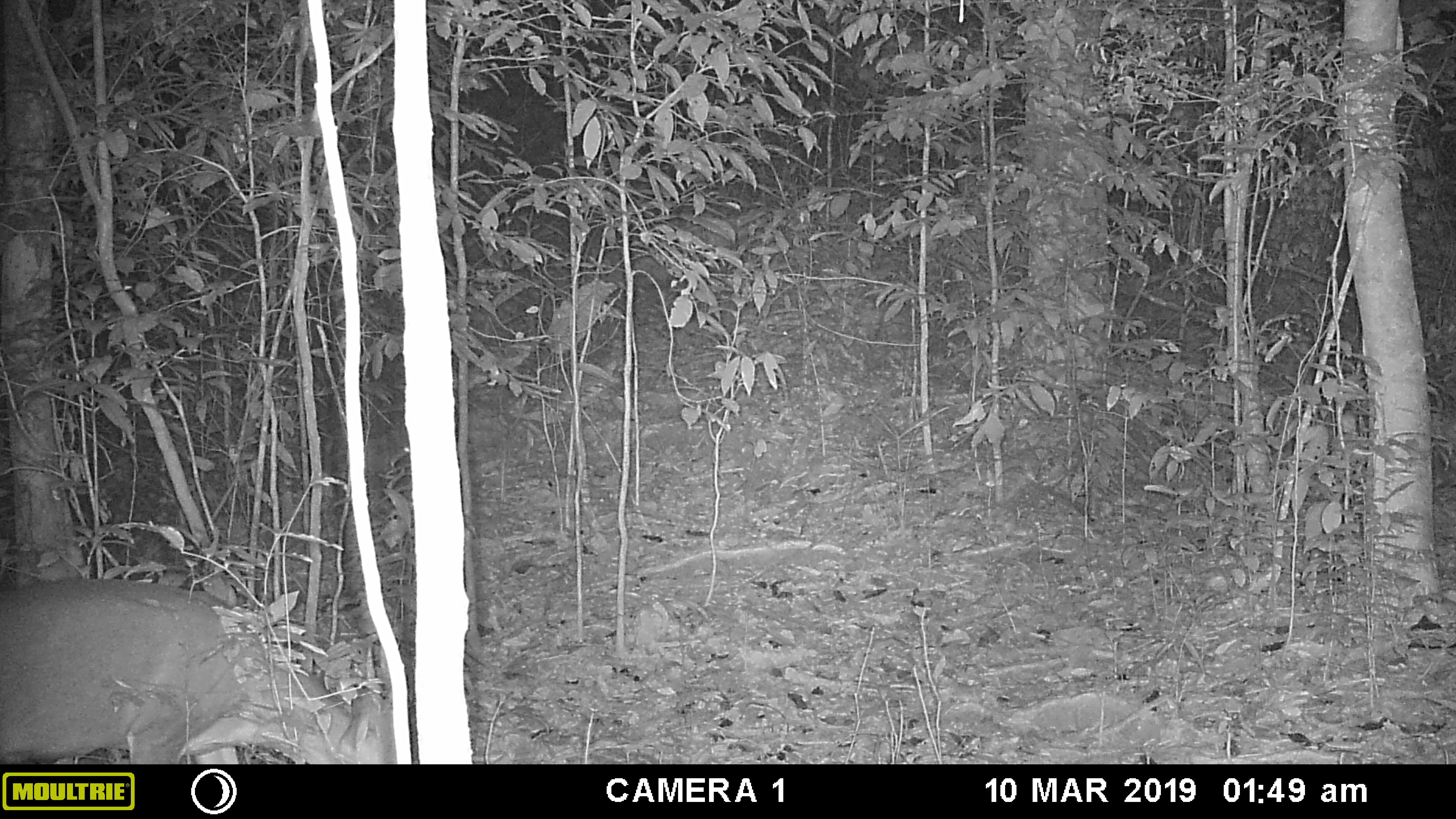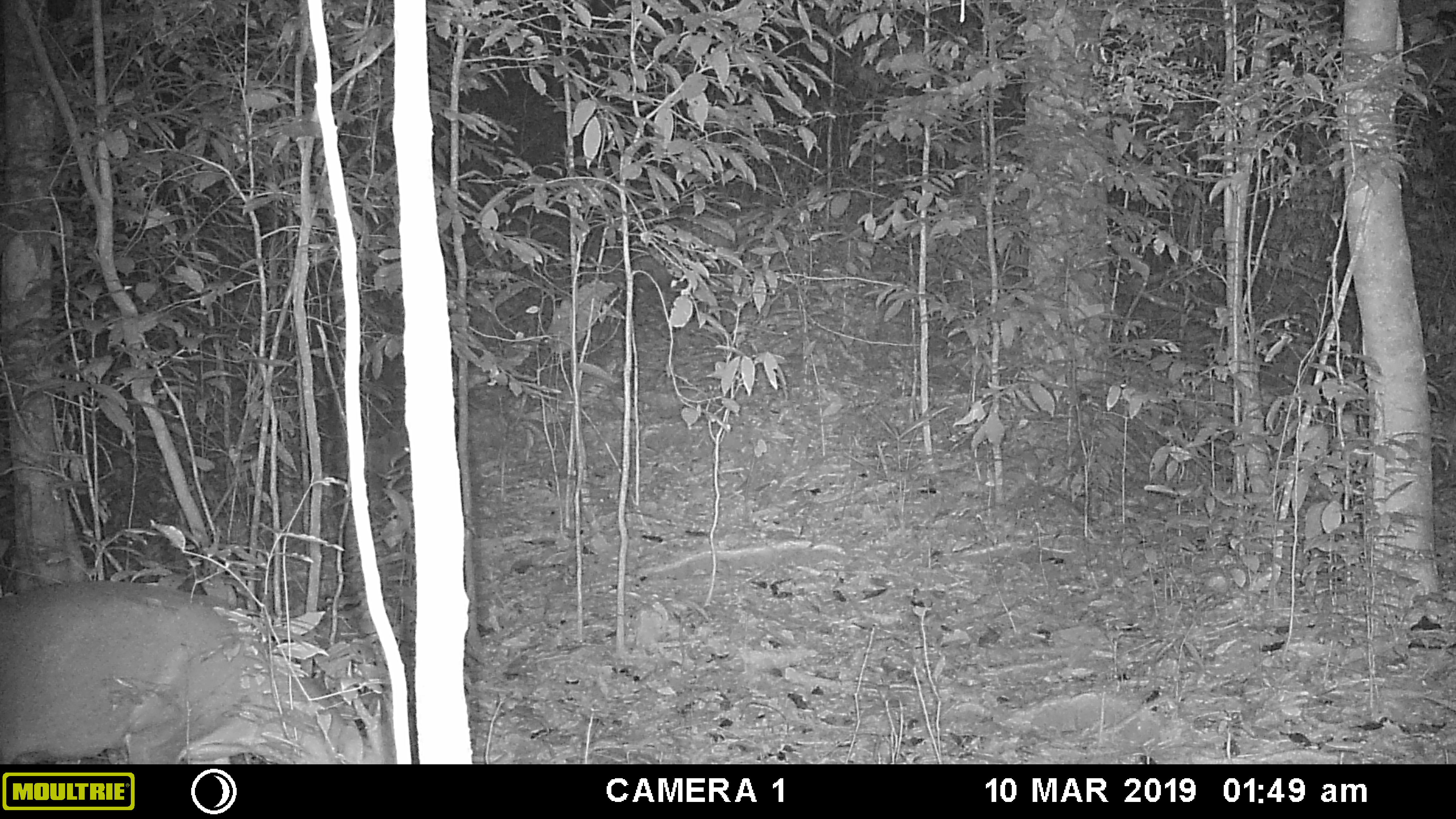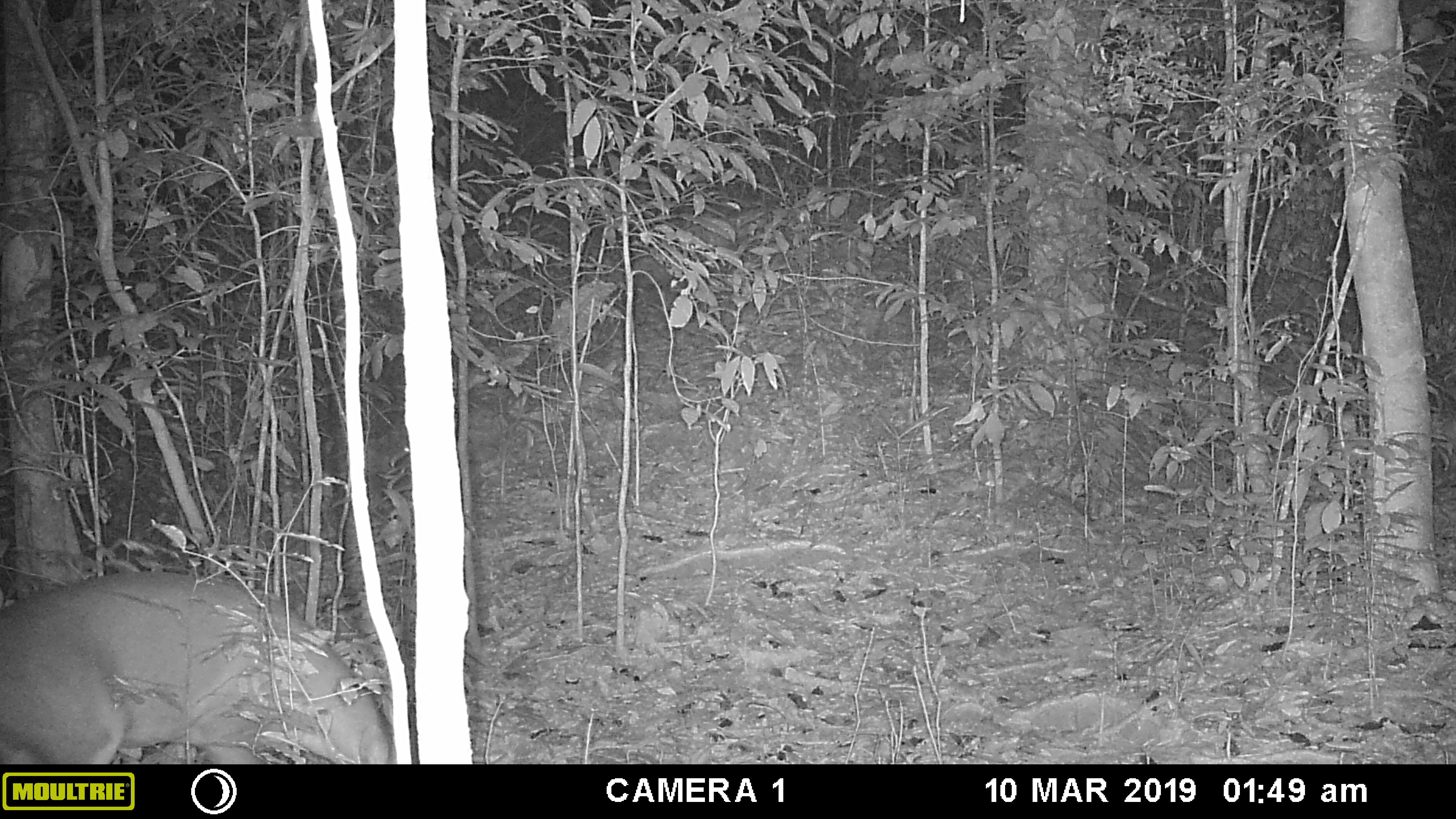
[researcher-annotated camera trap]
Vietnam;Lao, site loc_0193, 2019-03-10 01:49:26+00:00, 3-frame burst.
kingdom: Animalia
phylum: Chordata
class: Mammalia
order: Artiodactyla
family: Cervidae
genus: Muntiacus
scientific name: Muntiacus vuquangensis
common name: large-antlered muntjac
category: large antlered muntjac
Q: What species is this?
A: Large antlered muntjac (large-antlered muntjac) (Muntiacus vuquangensis).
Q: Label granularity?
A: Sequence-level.